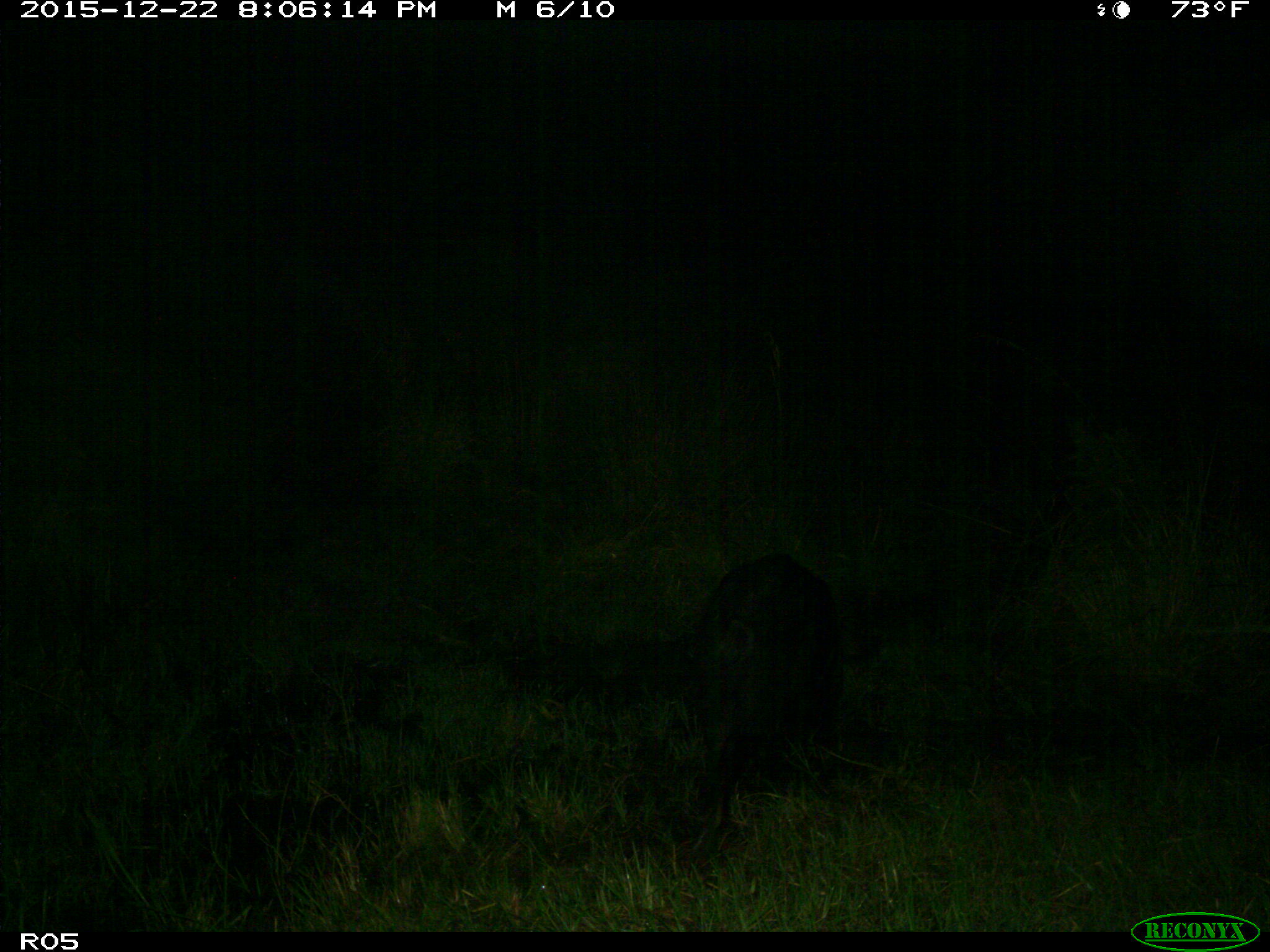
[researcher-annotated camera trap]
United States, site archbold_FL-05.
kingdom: Animalia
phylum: Chordata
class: Mammalia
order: Artiodactyla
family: Suidae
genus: Sus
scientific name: Sus scrofa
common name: wild boar